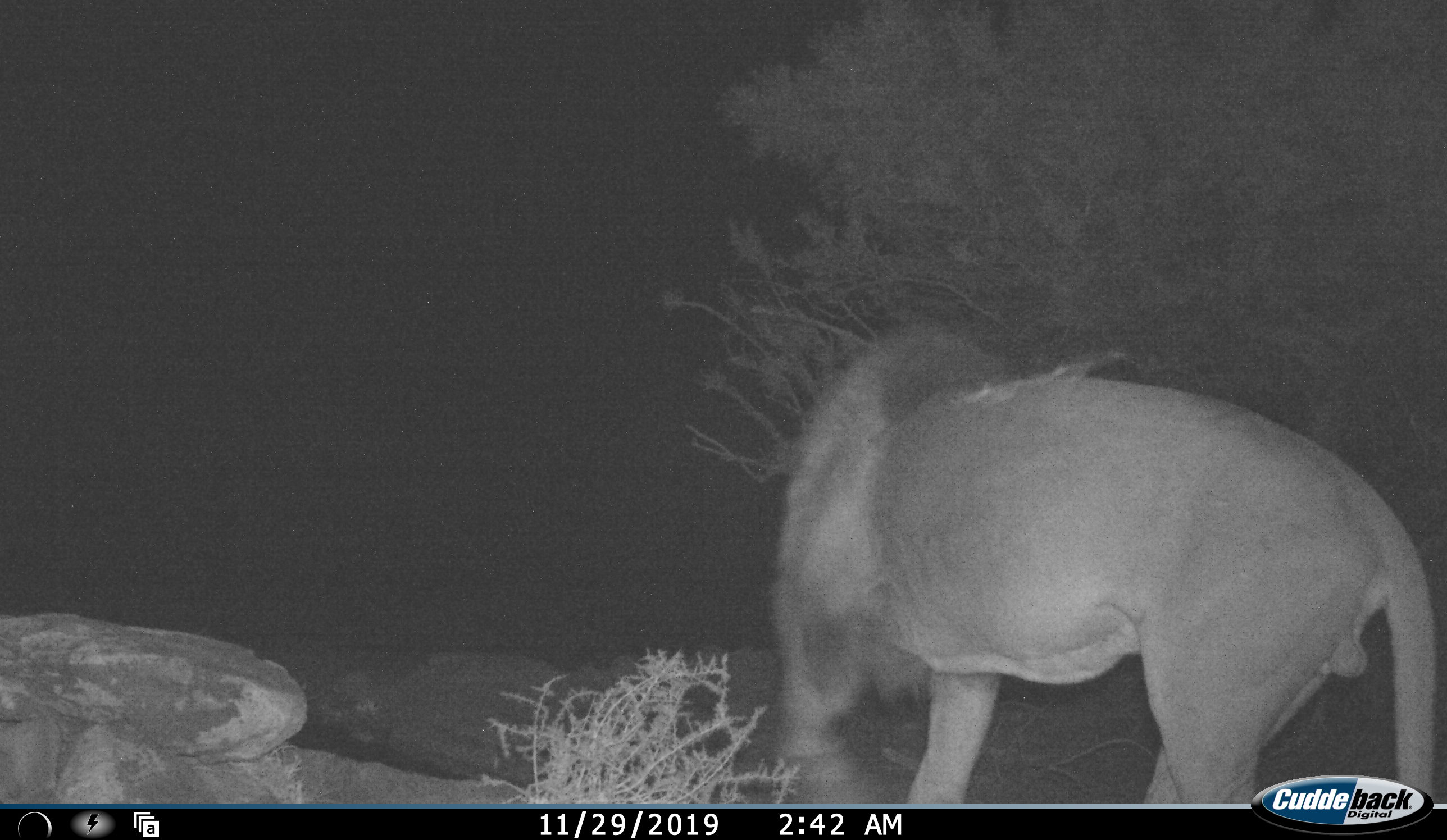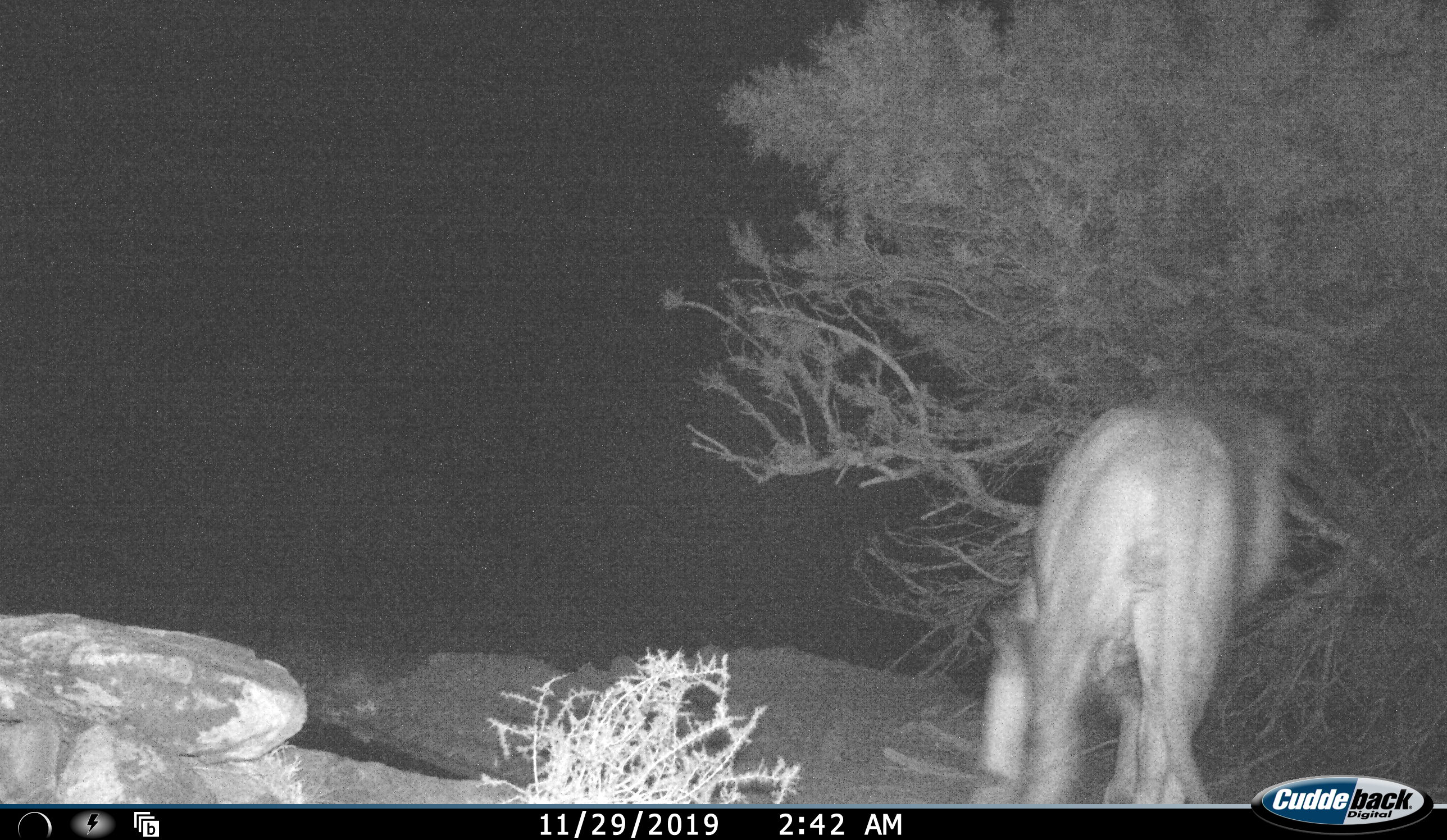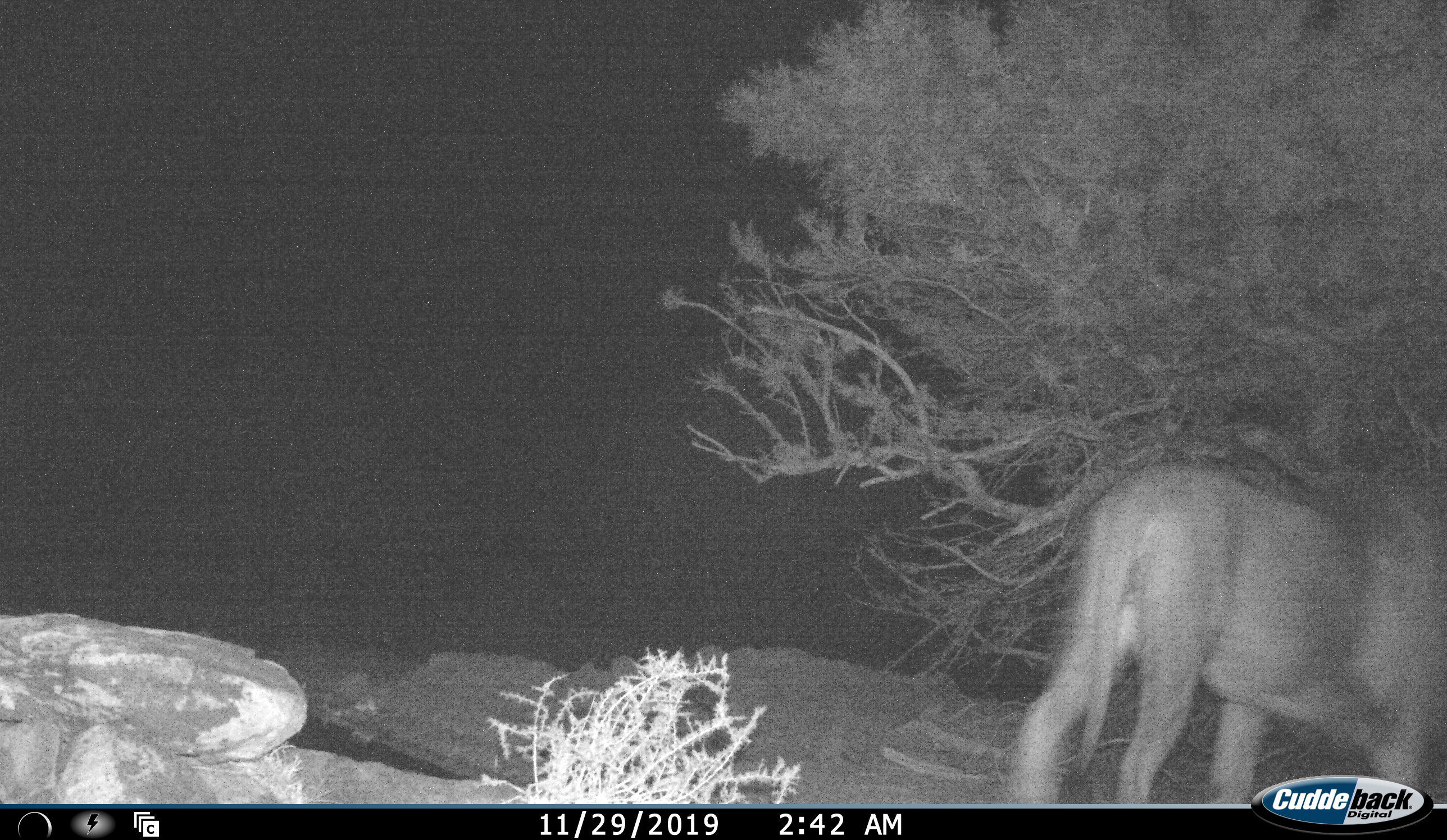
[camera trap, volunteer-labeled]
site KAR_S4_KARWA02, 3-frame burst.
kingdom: Animalia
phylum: Chordata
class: Mammalia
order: Carnivora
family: Felidae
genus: Panthera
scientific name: Panthera leo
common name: lion male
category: lionmale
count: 1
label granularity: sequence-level